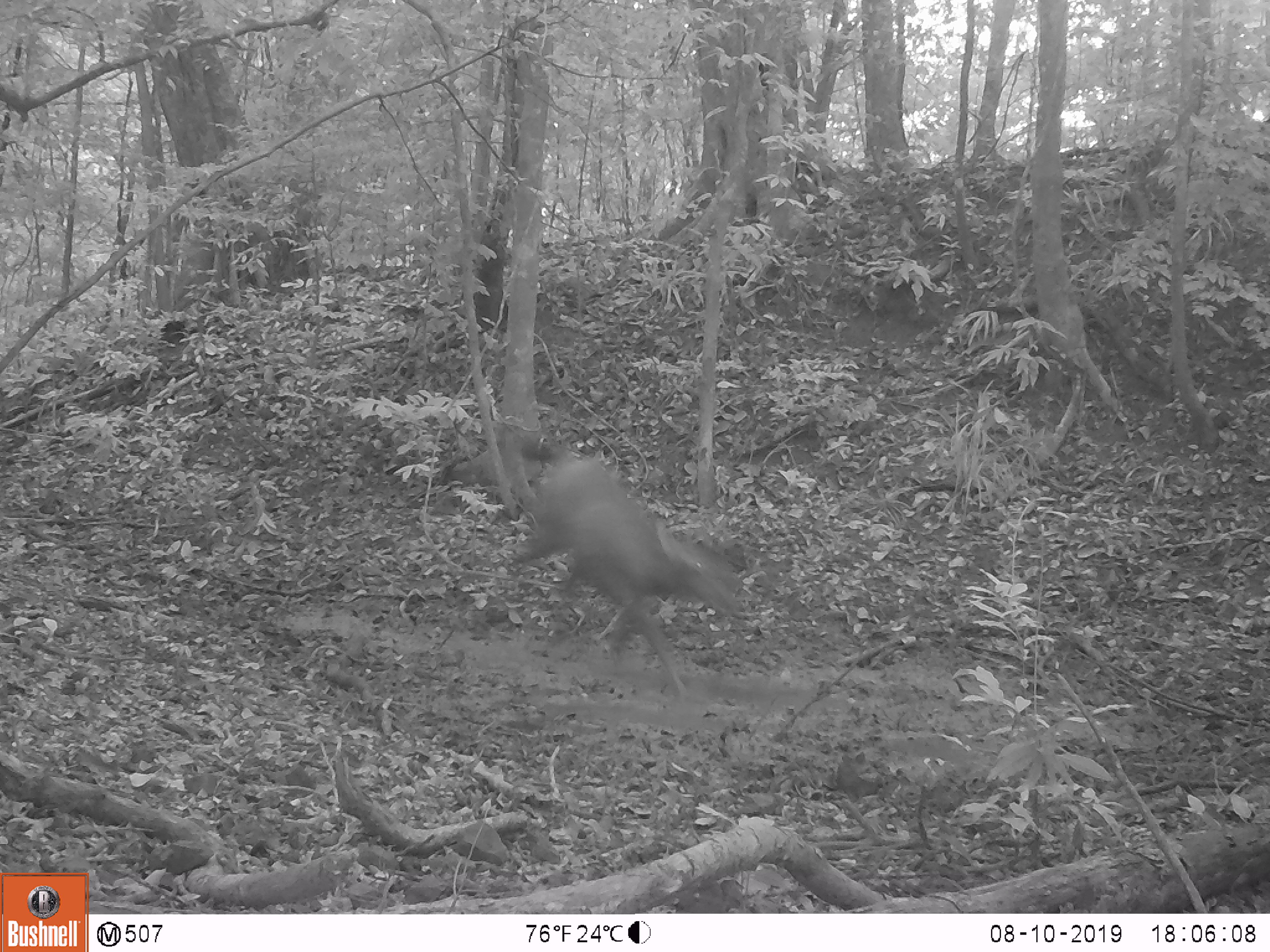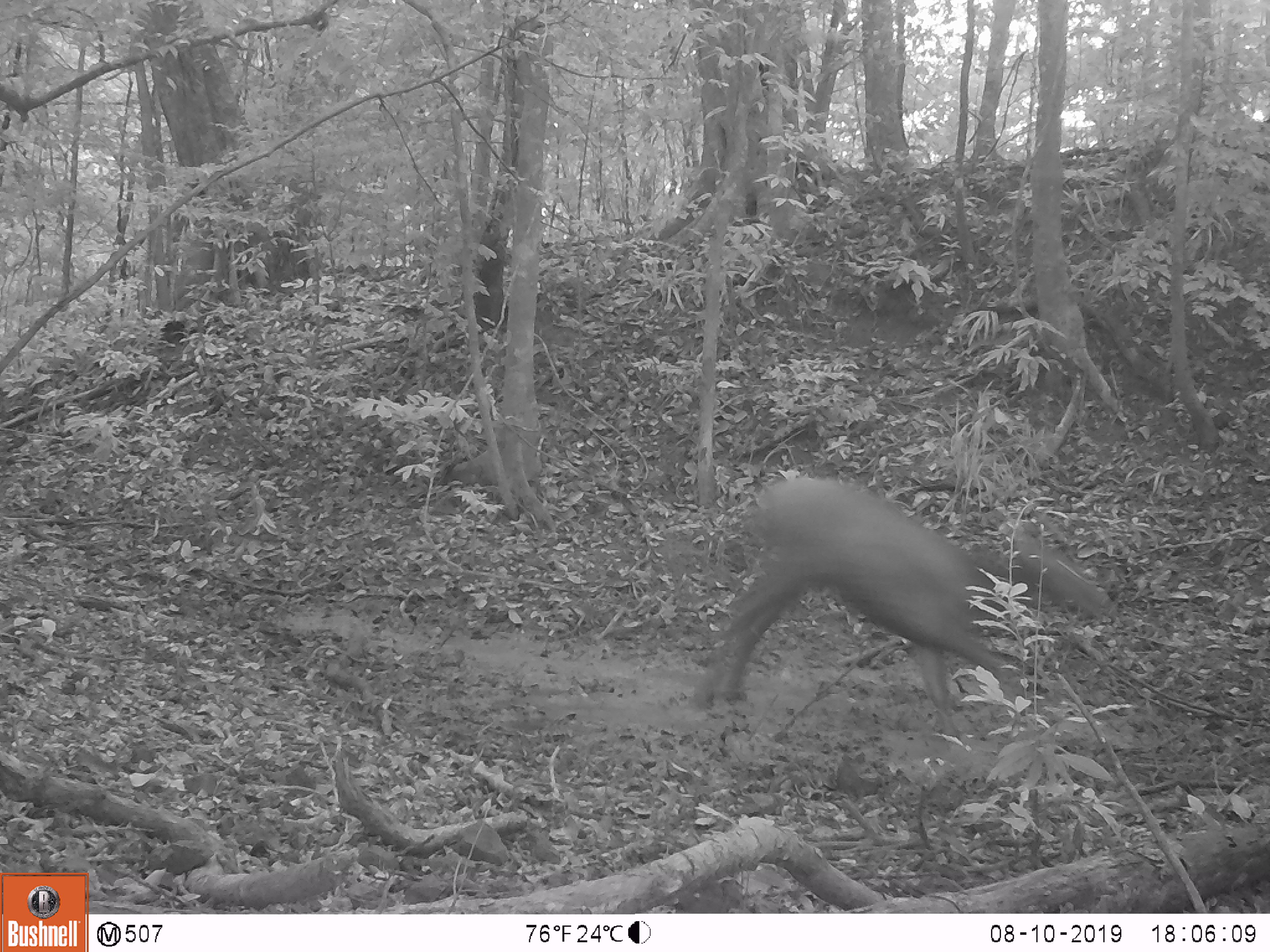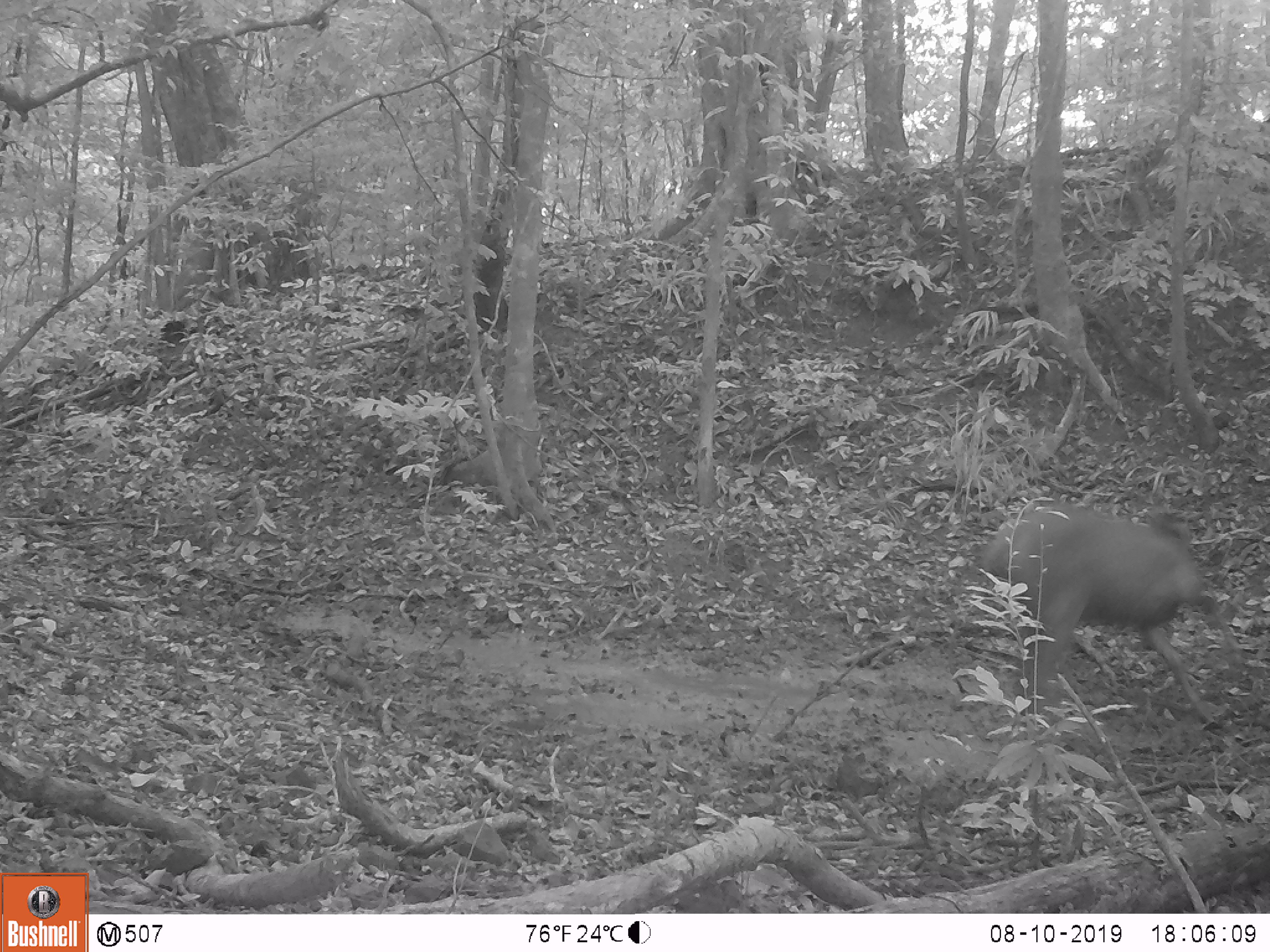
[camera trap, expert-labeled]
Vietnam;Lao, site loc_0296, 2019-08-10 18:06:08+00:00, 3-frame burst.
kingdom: Animalia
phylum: Chordata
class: Mammalia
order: Artiodactyla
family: Cervidae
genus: Rusa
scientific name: Rusa unicolor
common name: sambar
Sambar (Rusa unicolor). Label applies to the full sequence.